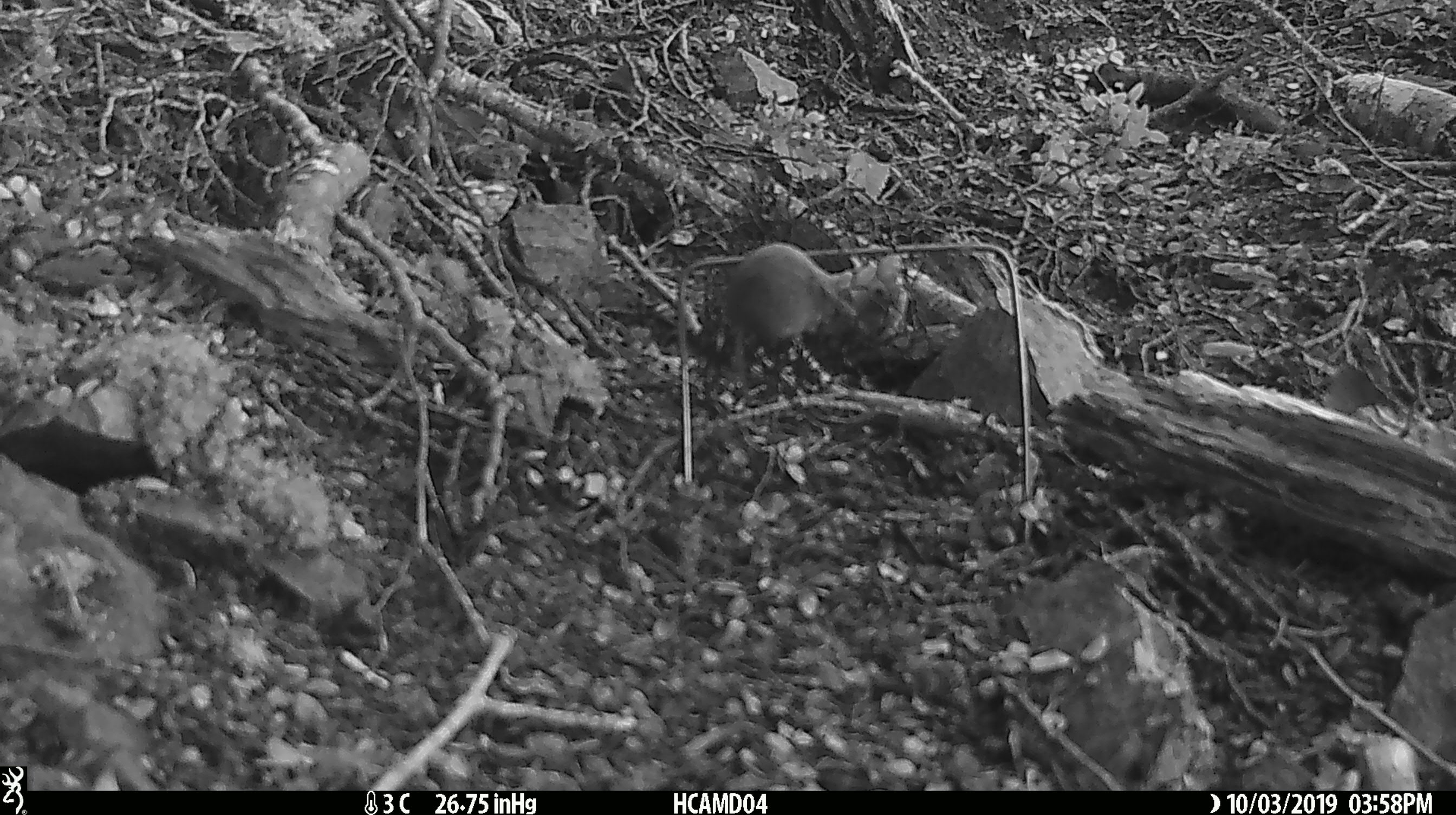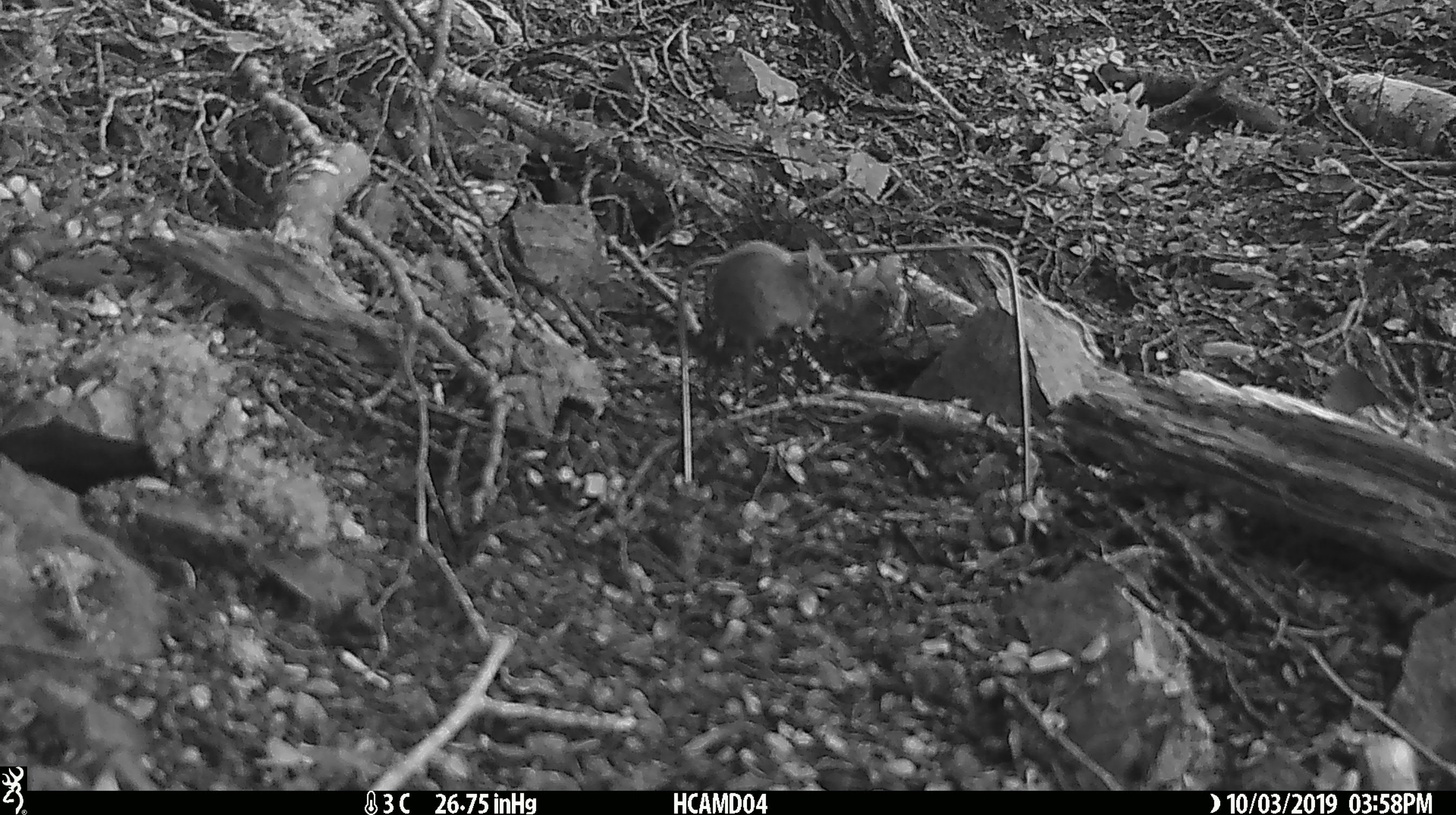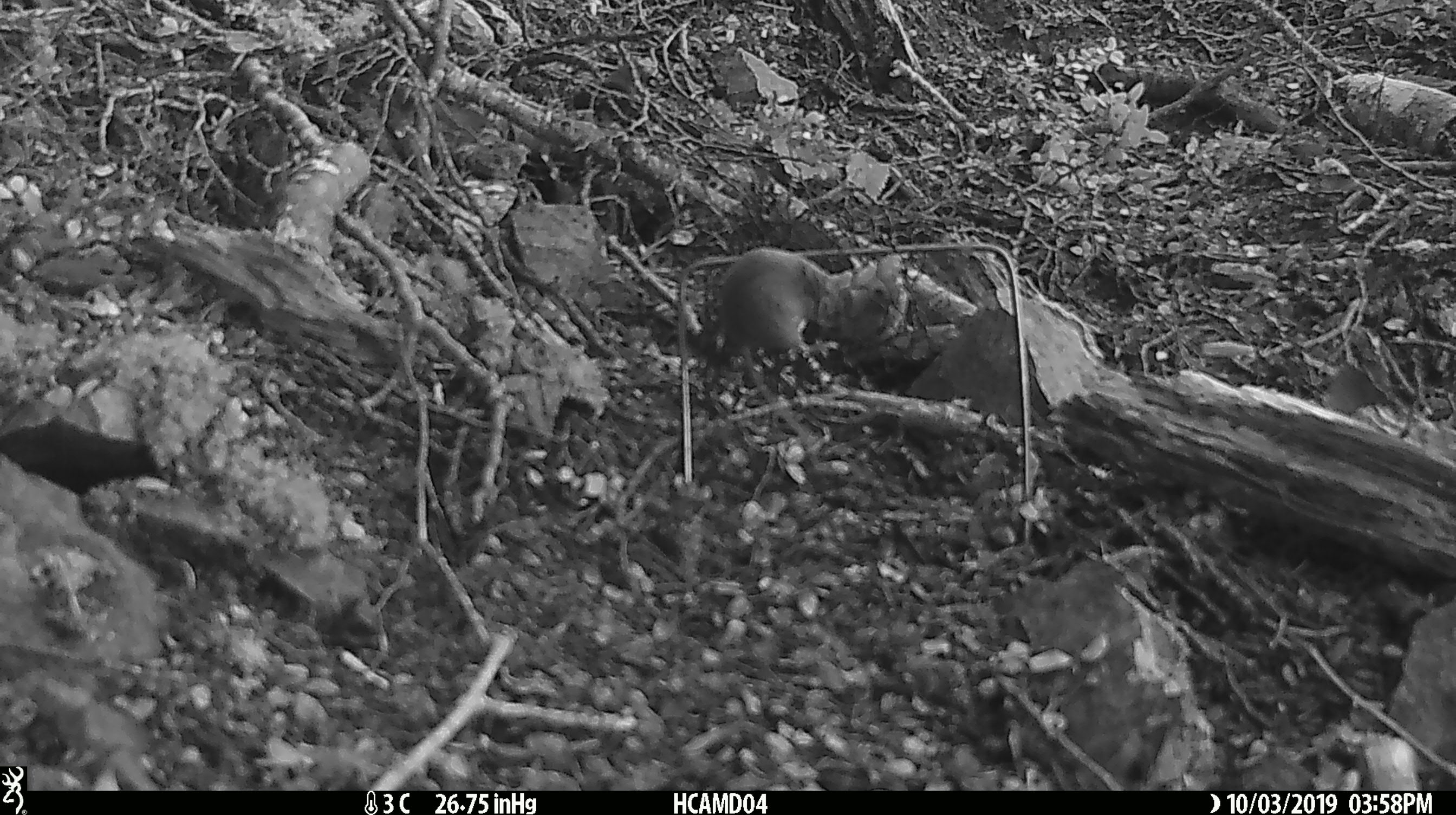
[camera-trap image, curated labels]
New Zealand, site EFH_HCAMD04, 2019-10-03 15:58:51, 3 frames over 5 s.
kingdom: Animalia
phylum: Chordata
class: Mammalia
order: Rodentia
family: Muridae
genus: Mus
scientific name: Mus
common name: mouse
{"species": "mouse (Mus)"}